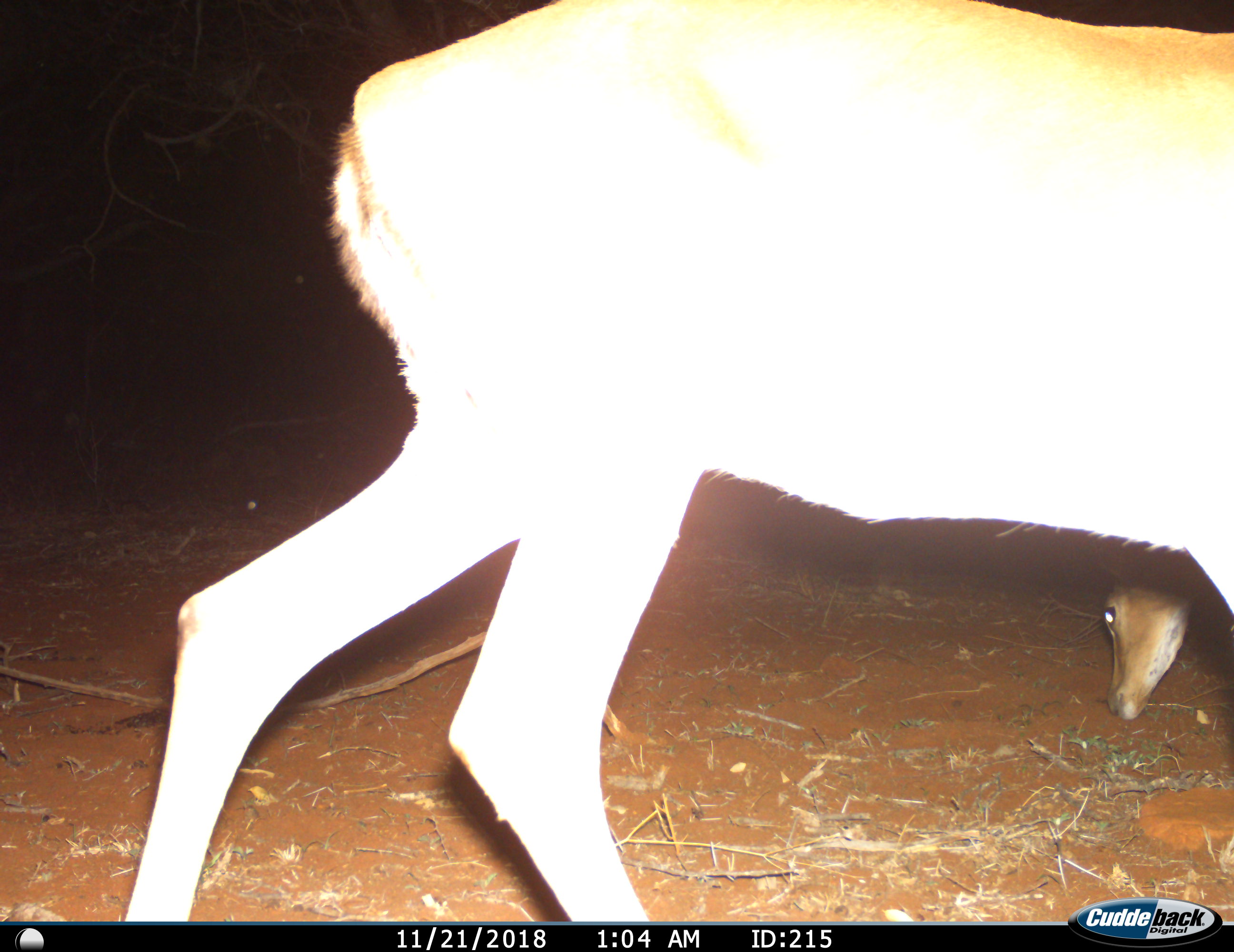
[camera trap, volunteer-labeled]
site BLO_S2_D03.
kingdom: Animalia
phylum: Chordata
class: Mammalia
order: Artiodactyla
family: Bovidae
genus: Aepyceros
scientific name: Aepyceros melampus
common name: impala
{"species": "impala (Aepyceros melampus)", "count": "2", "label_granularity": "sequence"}